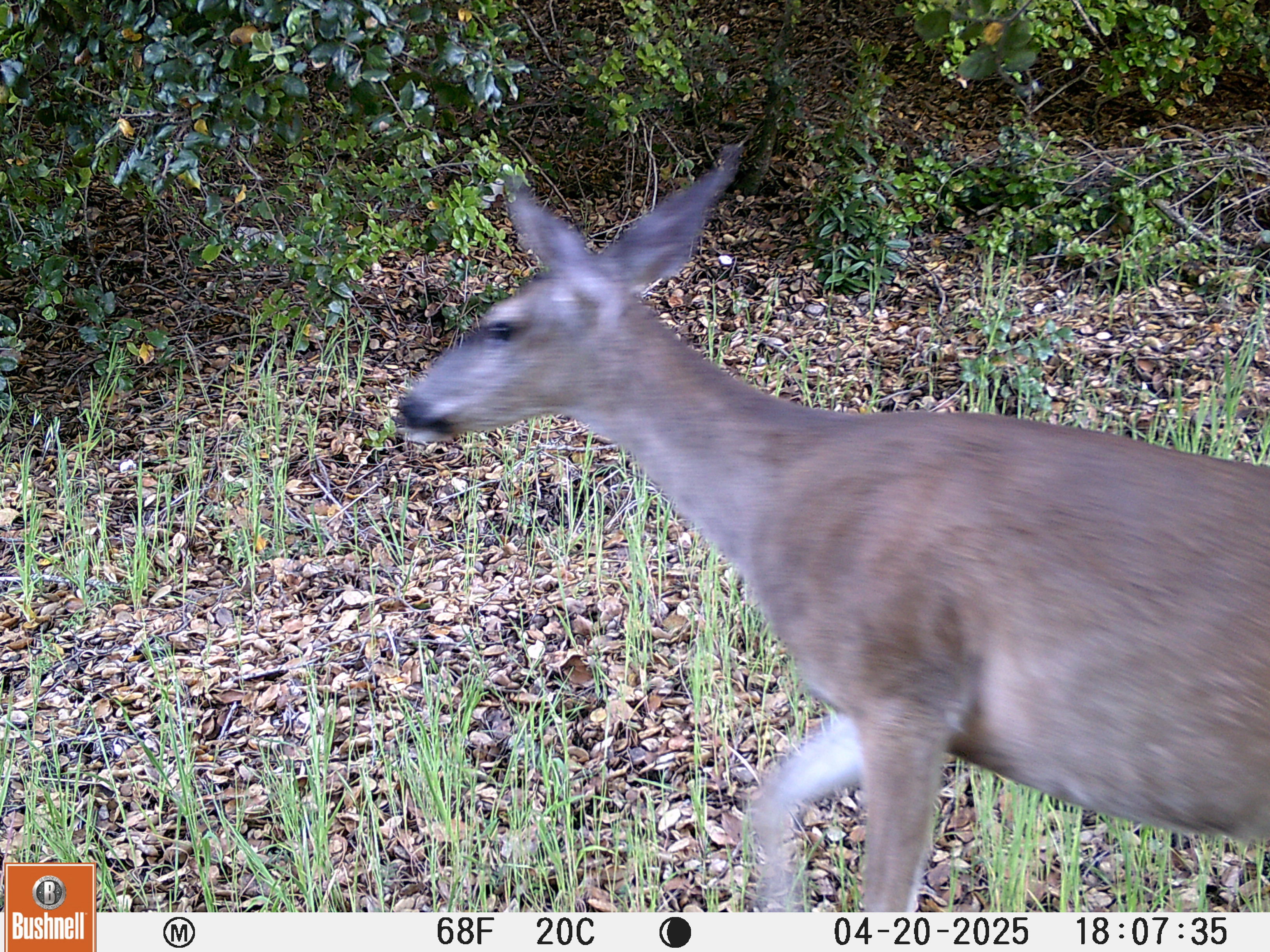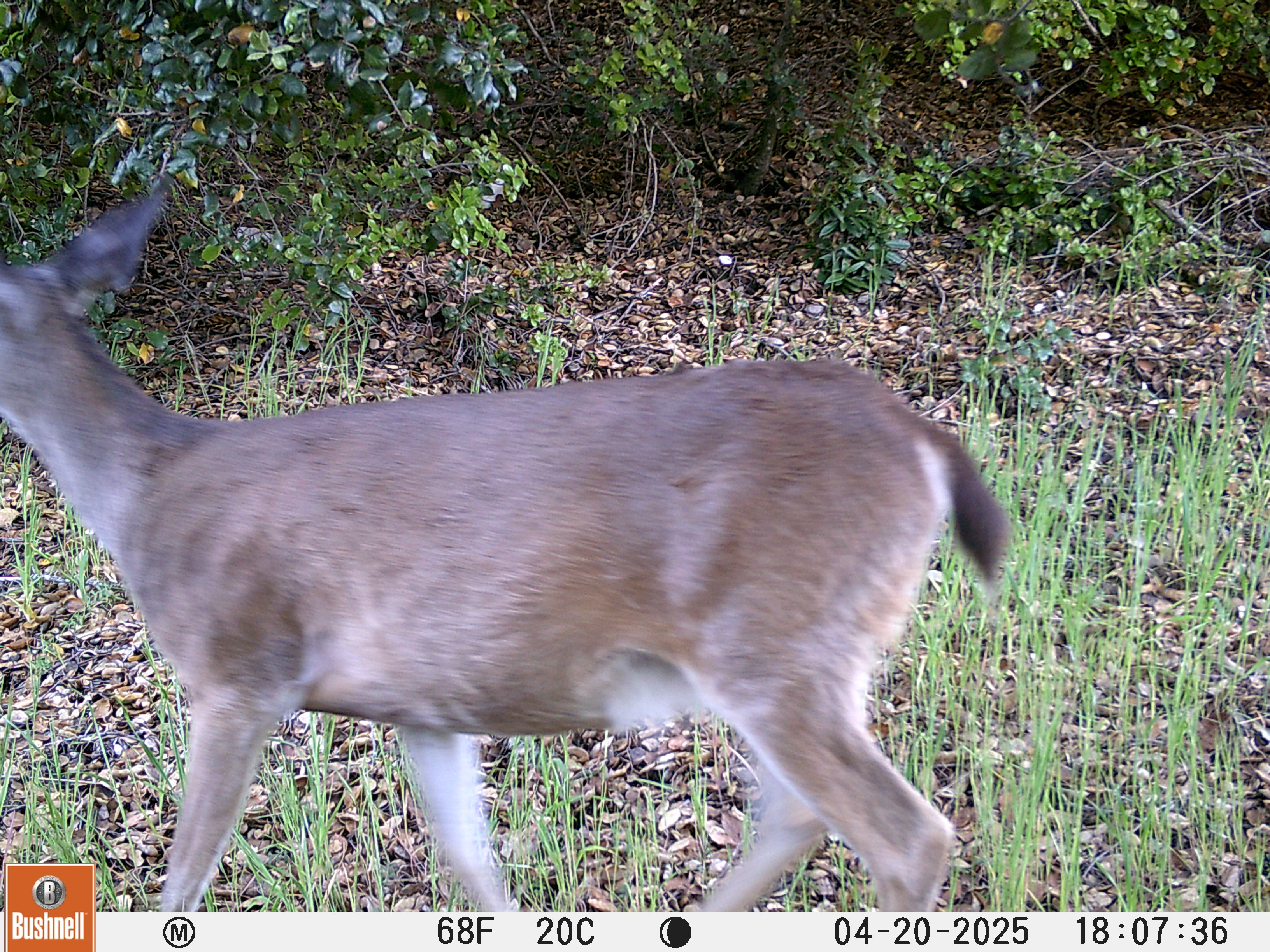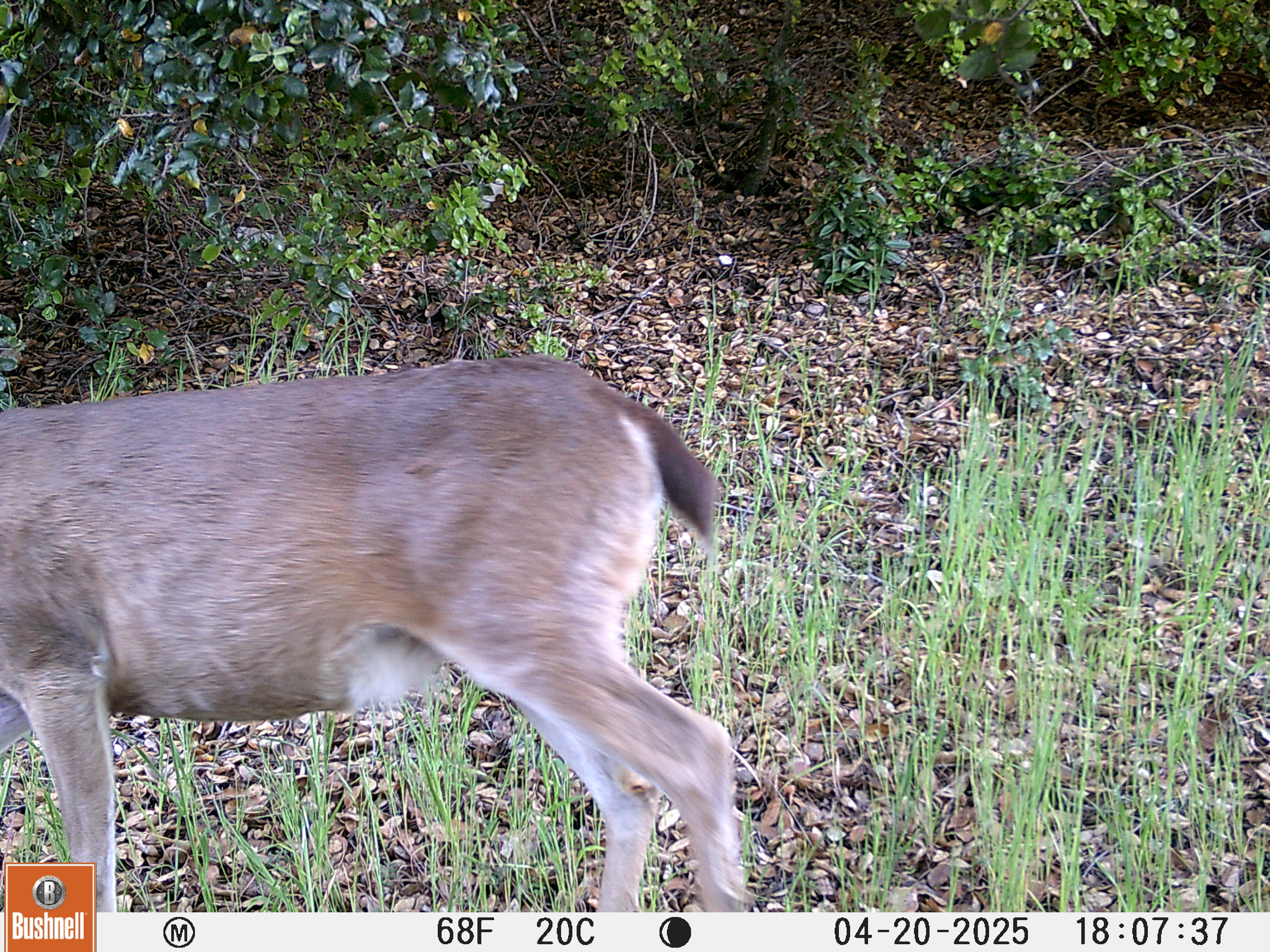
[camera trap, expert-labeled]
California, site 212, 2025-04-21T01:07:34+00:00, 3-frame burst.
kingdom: Animalia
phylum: Chordata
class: Mammalia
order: Artiodactyla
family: Cervidae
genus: Odocoileus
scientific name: Odocoileus hemionus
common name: mule deer